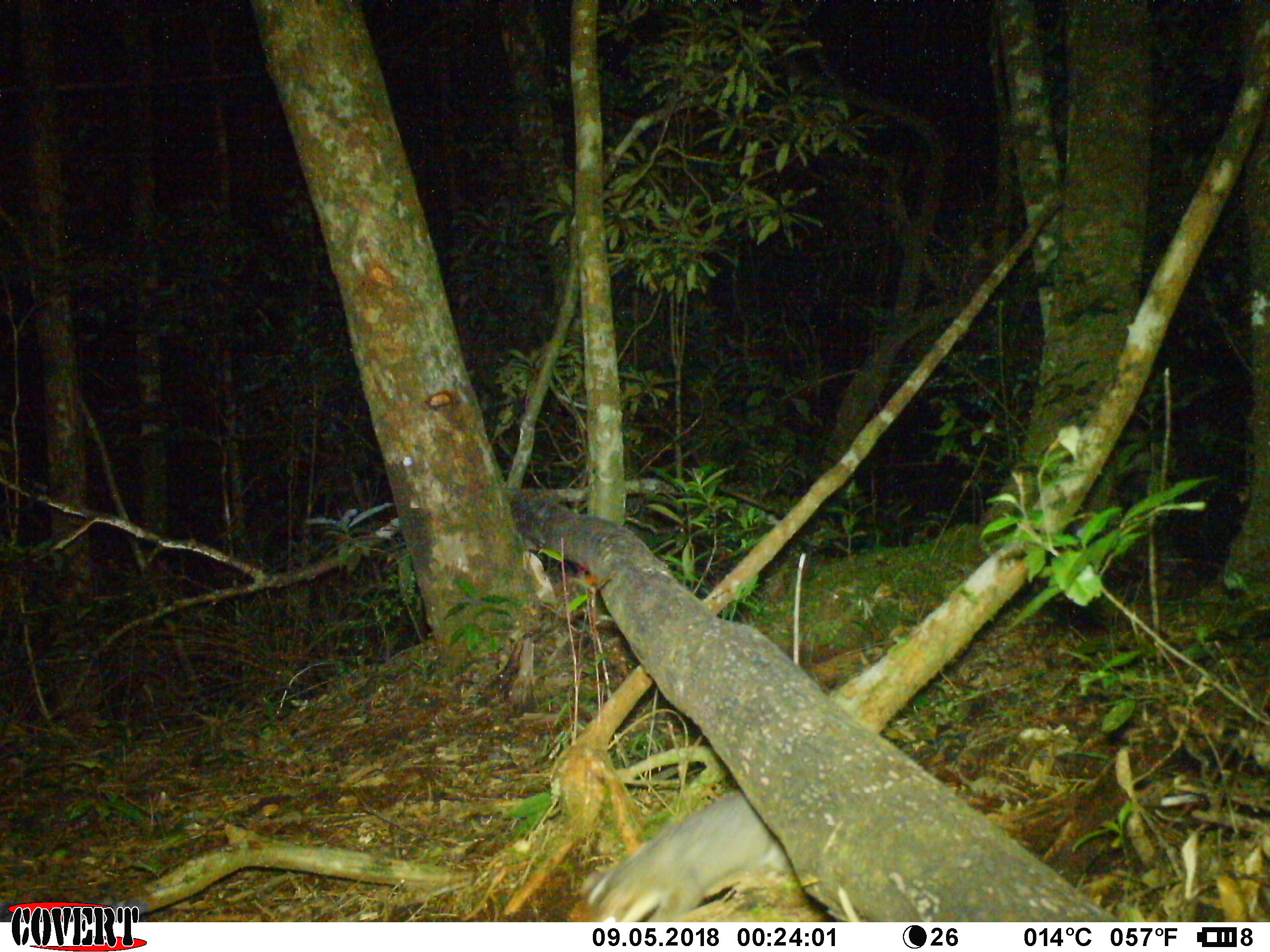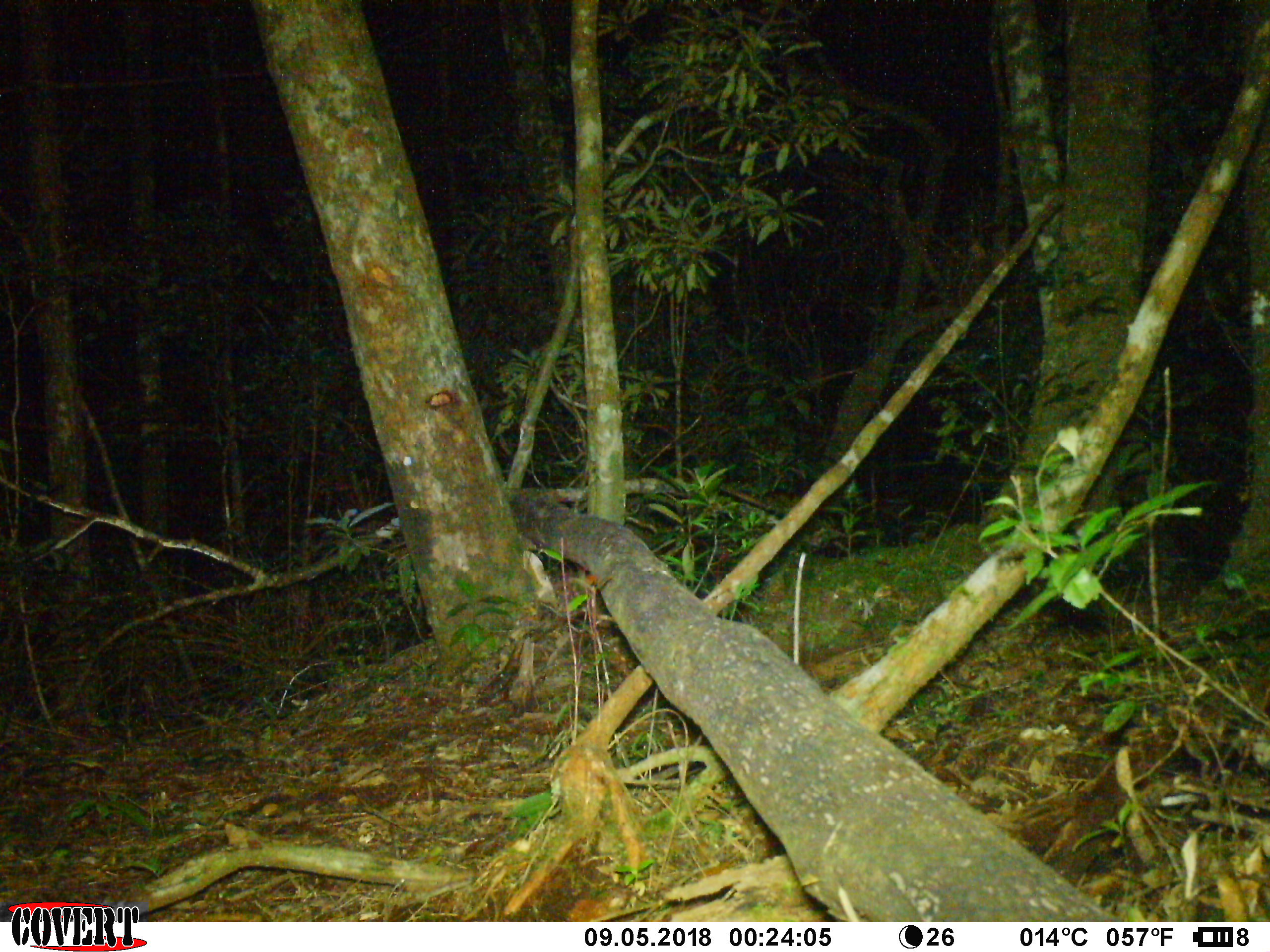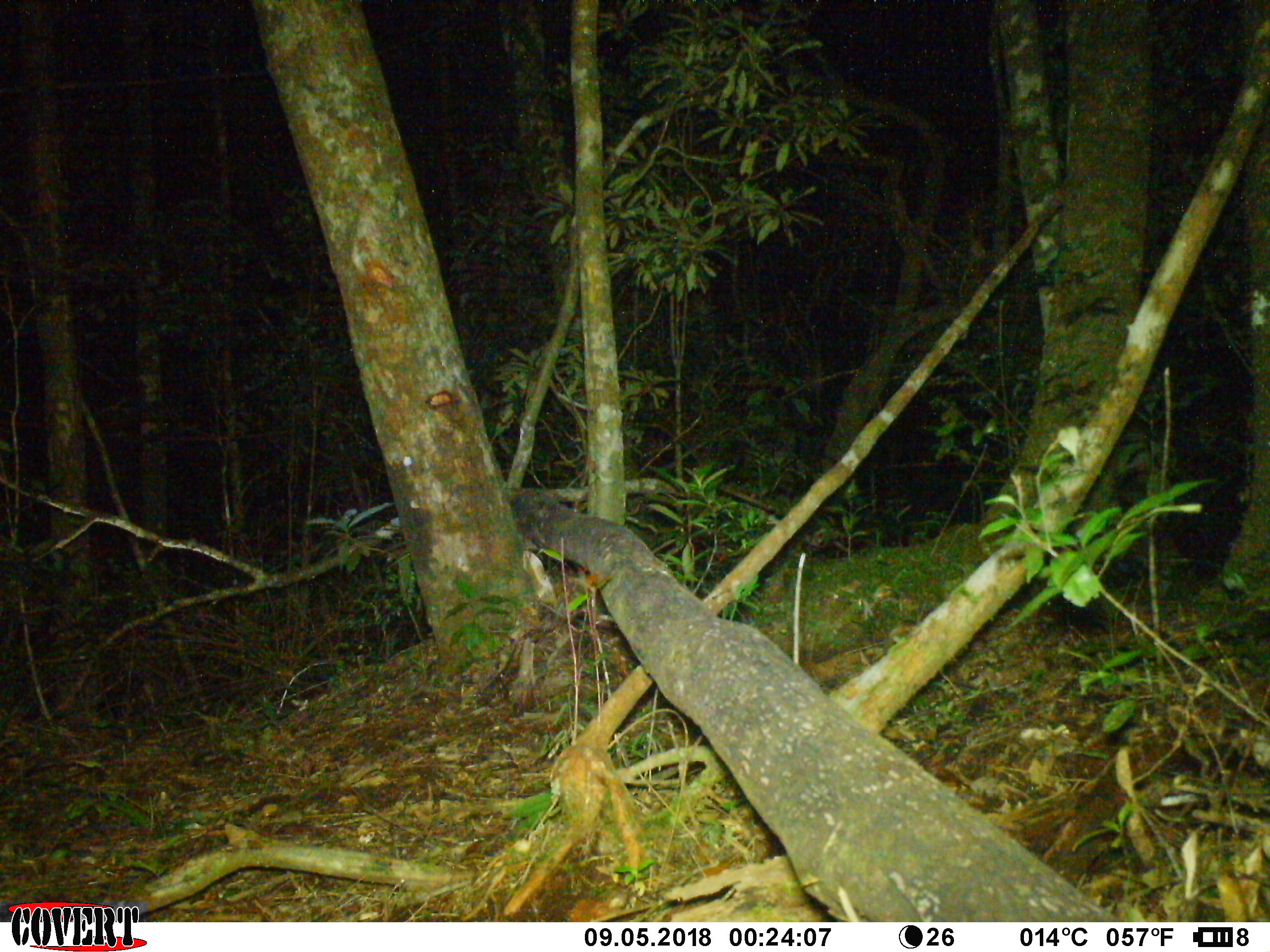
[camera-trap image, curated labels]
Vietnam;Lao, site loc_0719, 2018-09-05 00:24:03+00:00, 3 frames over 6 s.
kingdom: Animalia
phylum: Chordata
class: Mammalia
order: Carnivora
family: Mustelidae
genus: Melogale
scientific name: Melogale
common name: ferret badger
Ferret badger (Melogale). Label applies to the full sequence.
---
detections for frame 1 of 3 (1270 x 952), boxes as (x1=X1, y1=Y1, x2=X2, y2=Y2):
ferret badger: (x1=576, y1=790, x2=788, y2=926)